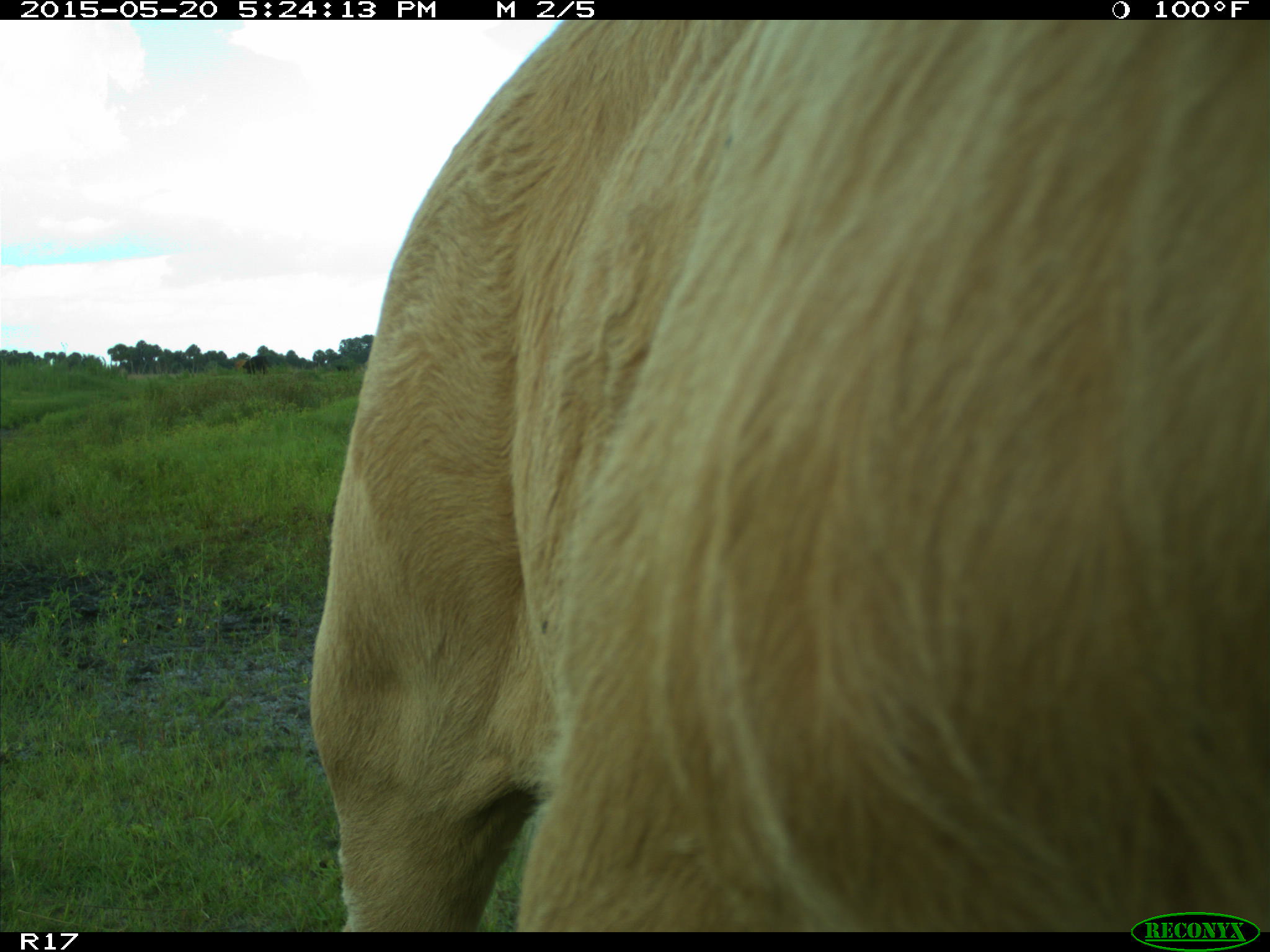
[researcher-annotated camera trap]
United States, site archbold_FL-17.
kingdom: Animalia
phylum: Chordata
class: Mammalia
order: Artiodactyla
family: Bovidae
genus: Bos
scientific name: Bos taurus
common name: domestic cow